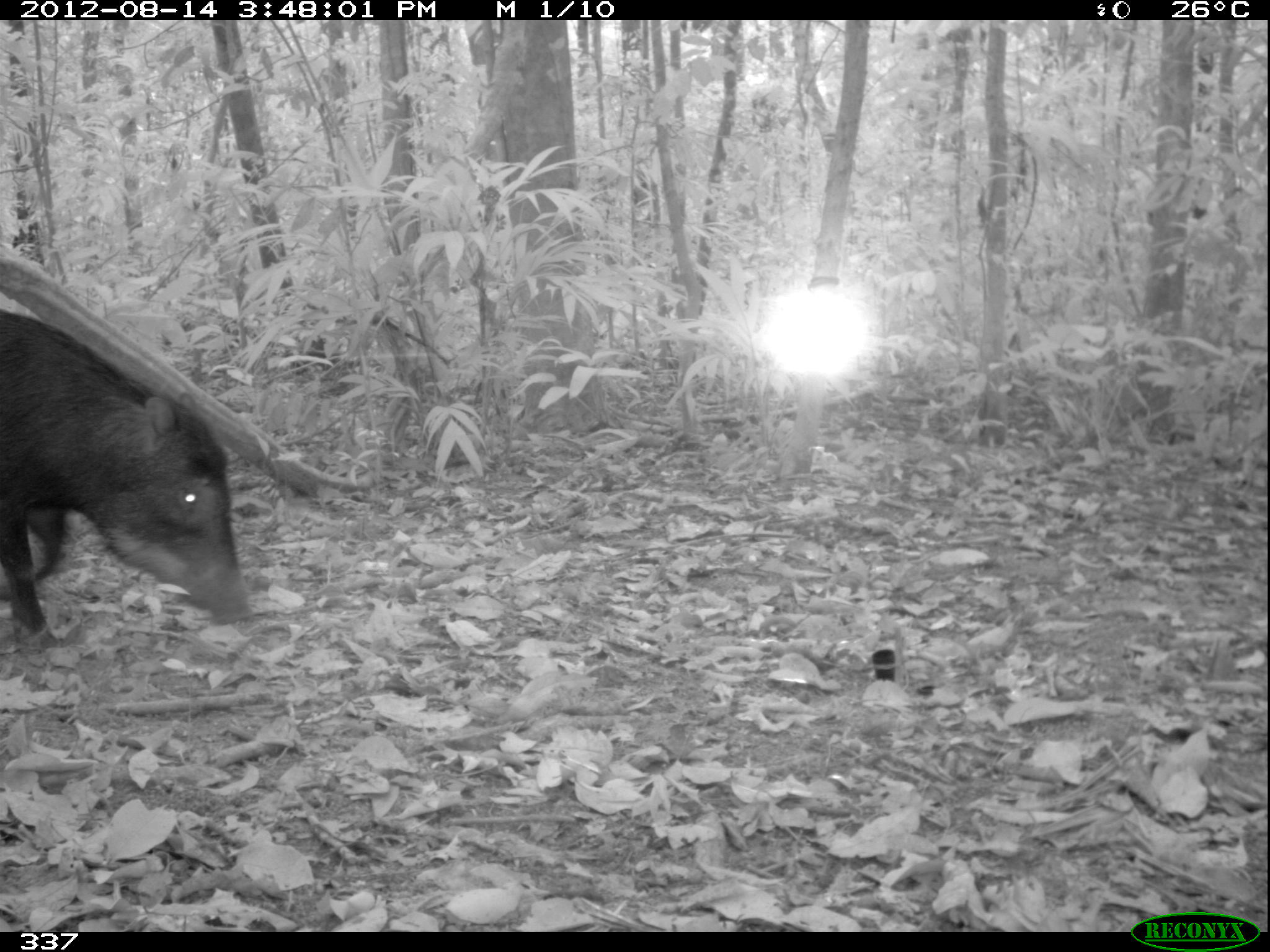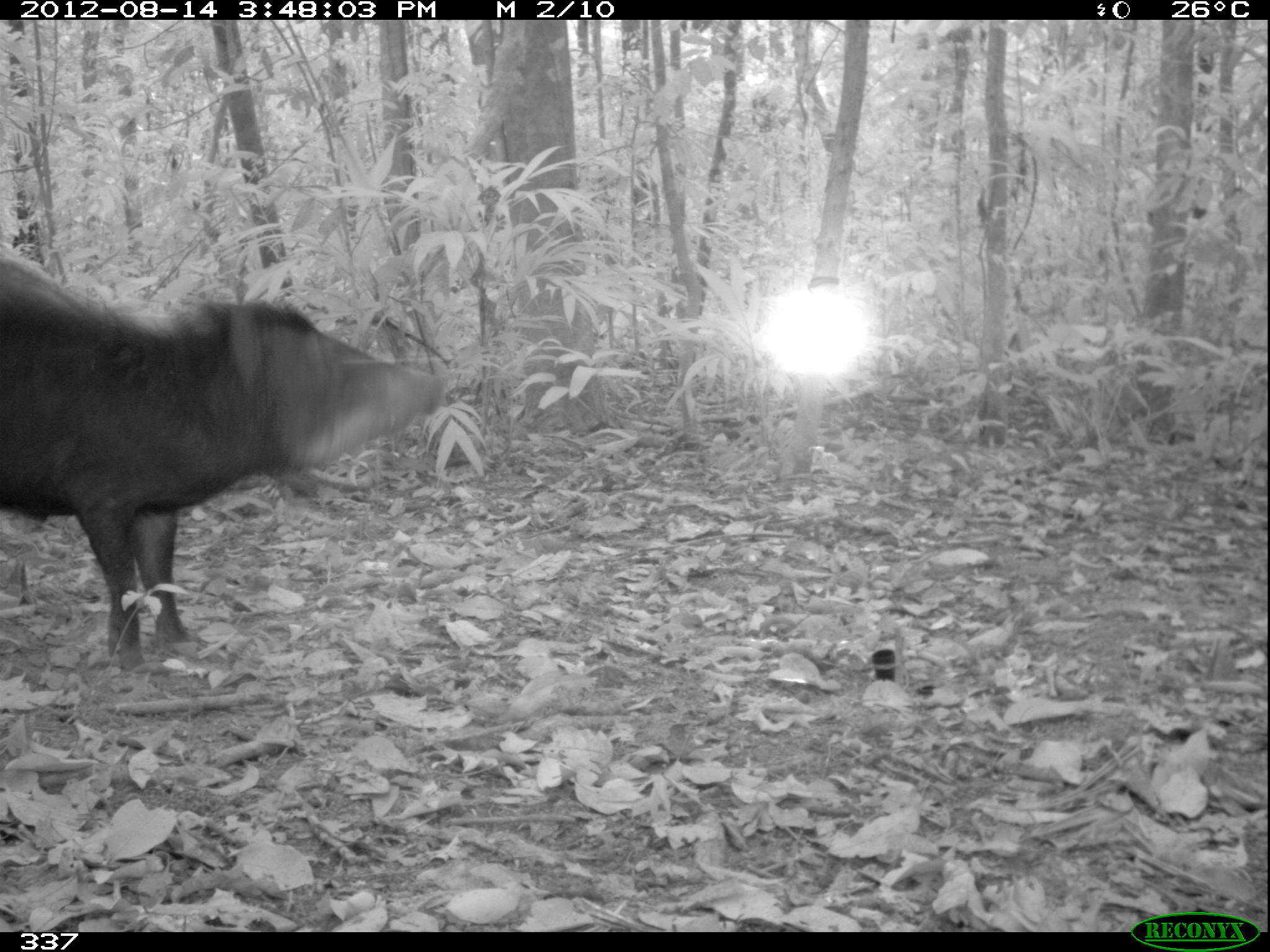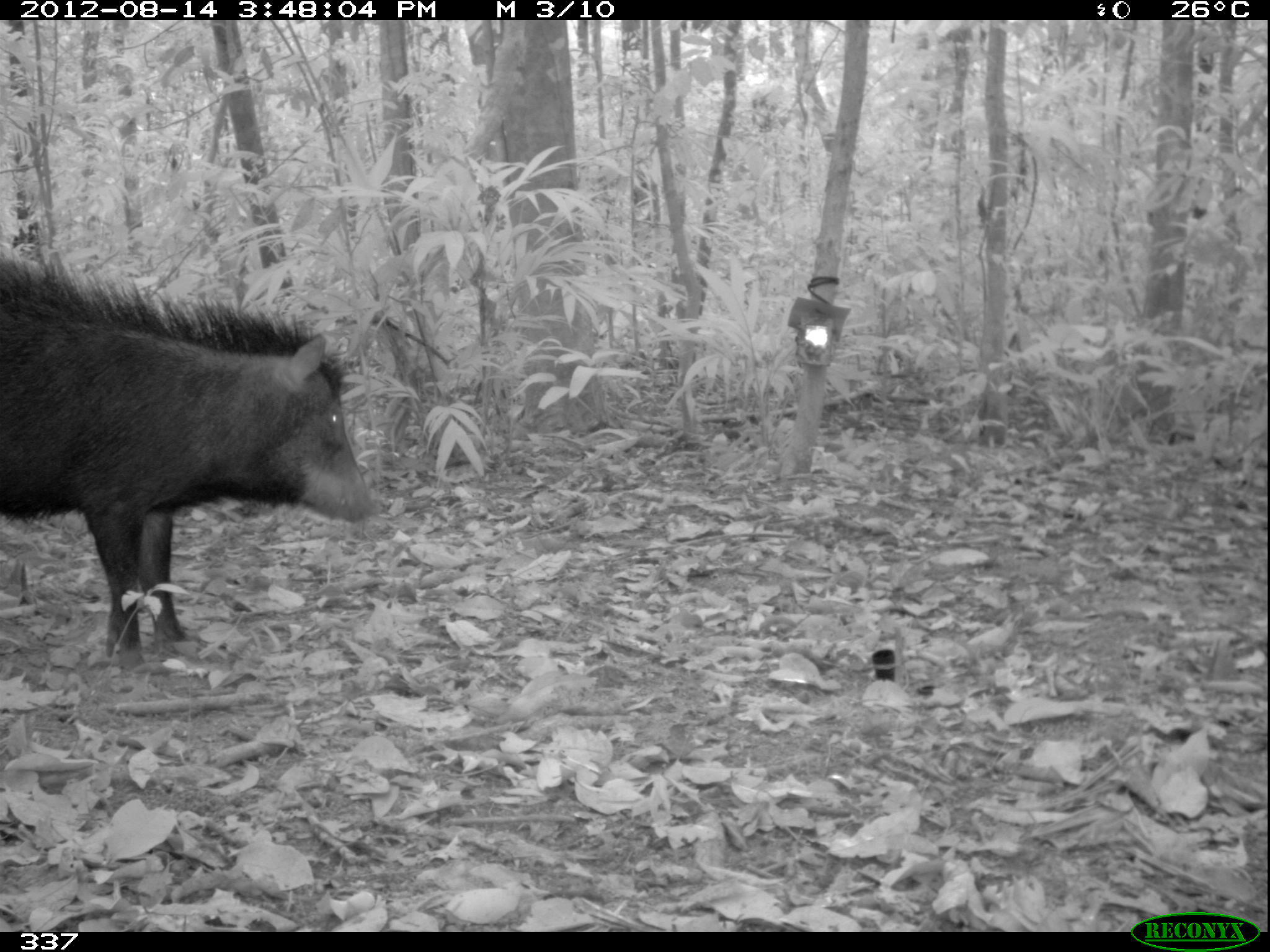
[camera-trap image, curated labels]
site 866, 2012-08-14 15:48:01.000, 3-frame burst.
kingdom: Animalia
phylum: Chordata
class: Mammalia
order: Artiodactyla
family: Tayassuidae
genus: Tayassu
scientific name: Tayassu pecari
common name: white-lipped peccary